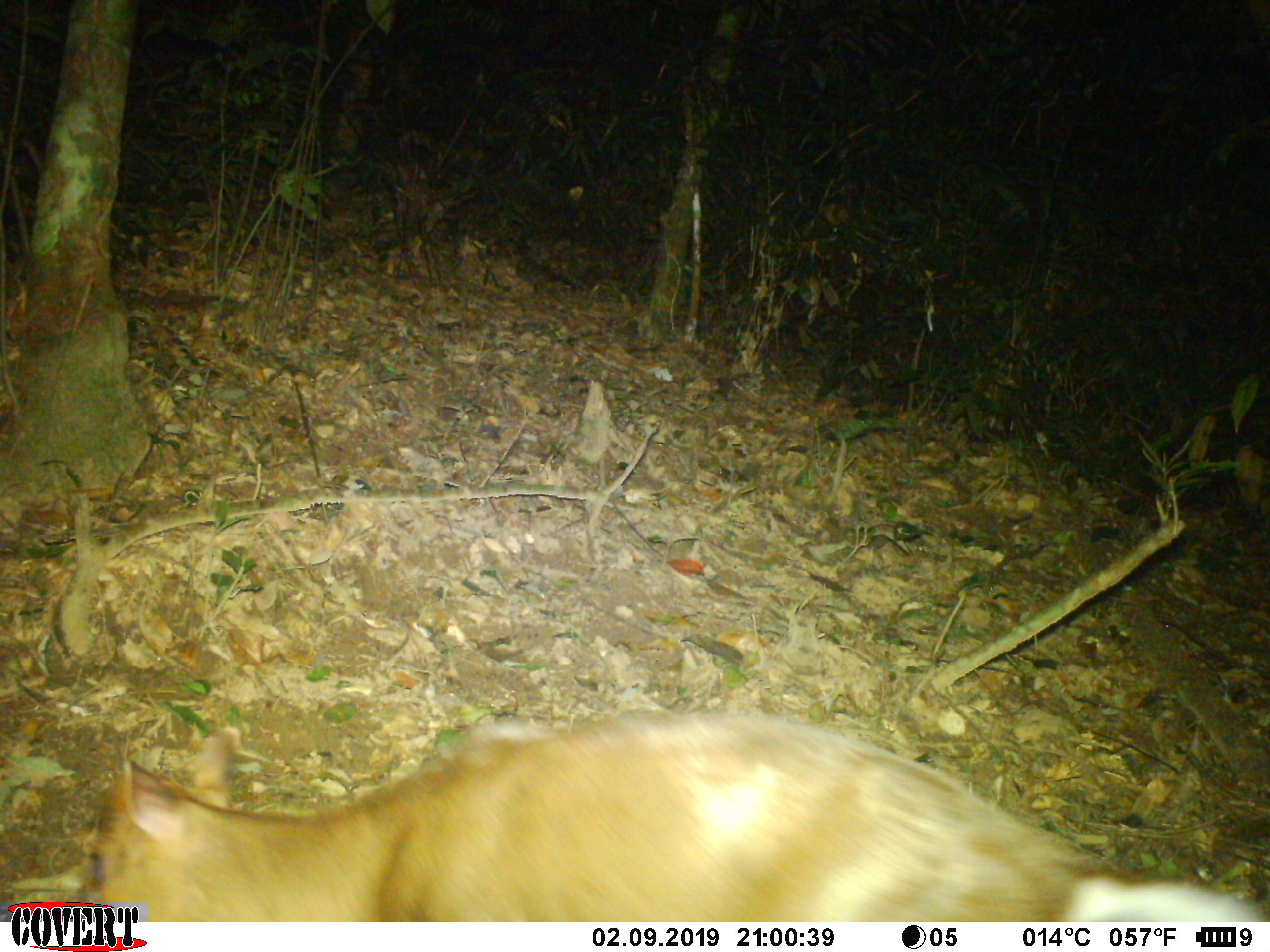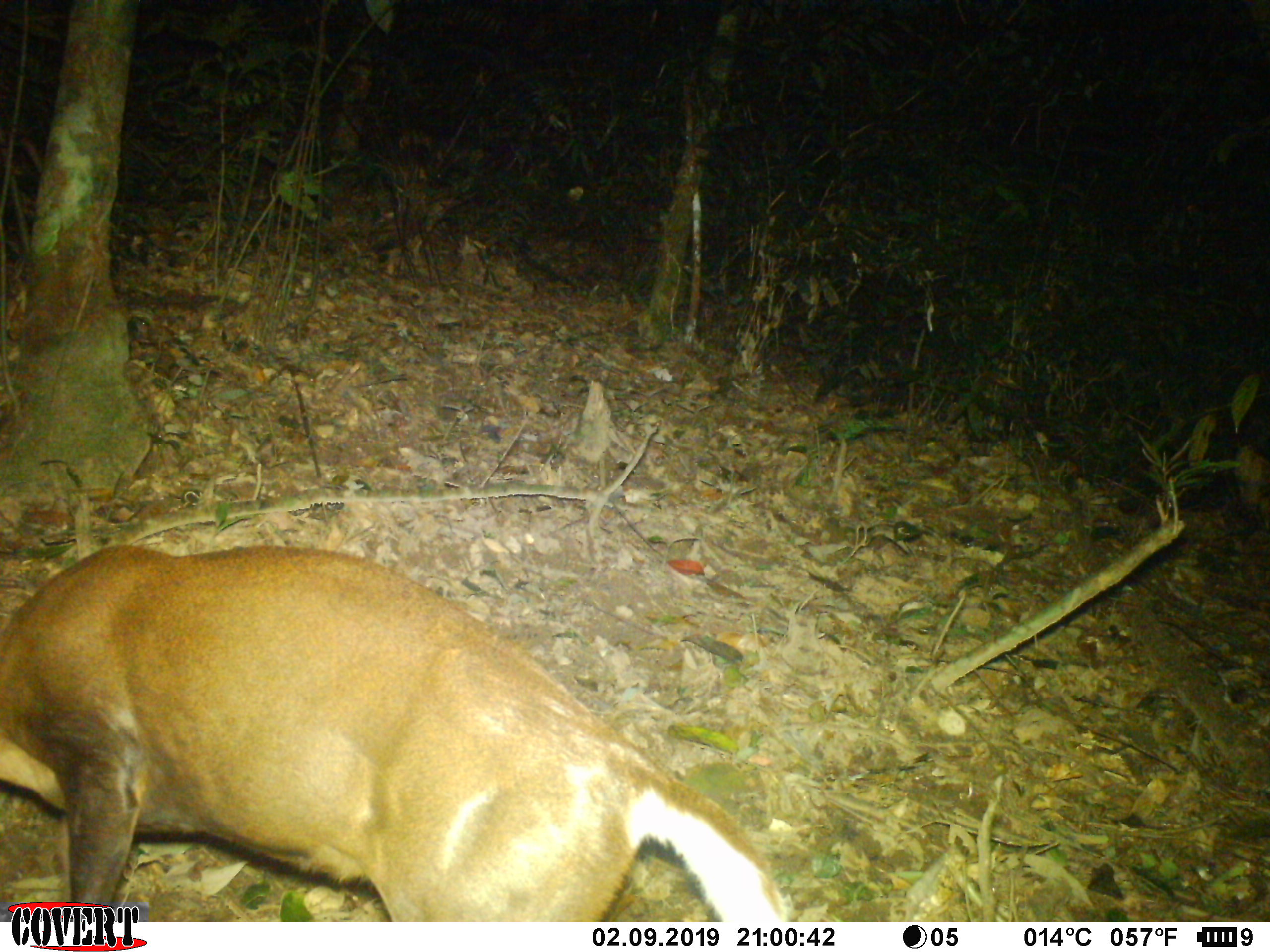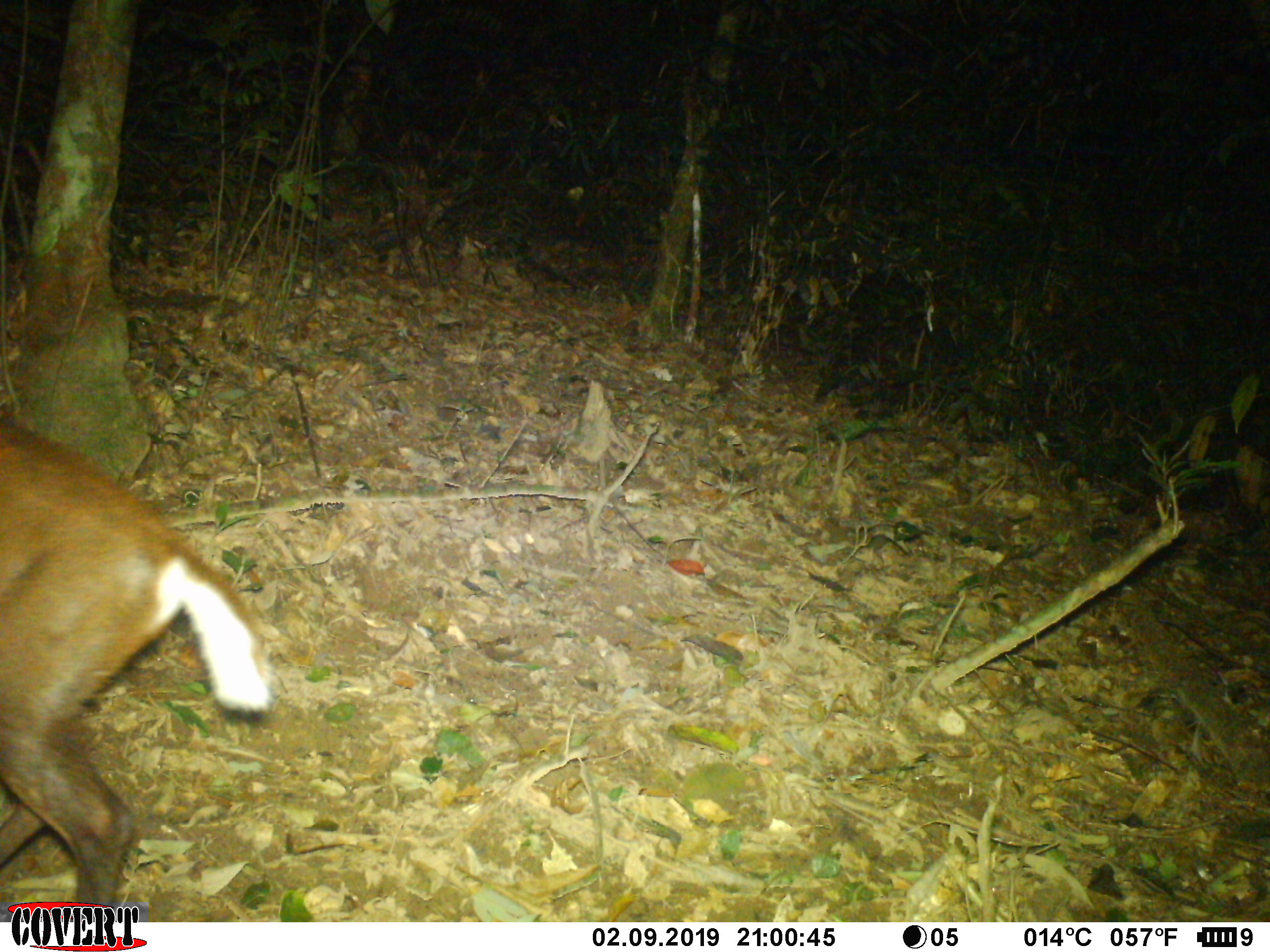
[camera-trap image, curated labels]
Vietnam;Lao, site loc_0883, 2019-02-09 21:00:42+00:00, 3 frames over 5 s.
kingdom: Animalia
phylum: Chordata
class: Mammalia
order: Artiodactyla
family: Cervidae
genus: Muntiacus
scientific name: Muntiacus rooseveltorum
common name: roosevelt's muntjac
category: roosevelts muntjac group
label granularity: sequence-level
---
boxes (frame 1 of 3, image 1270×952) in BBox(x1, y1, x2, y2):
roosevelts muntjac group: BBox(84, 708, 1267, 924)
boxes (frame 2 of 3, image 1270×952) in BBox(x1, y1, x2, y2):
roosevelts muntjac group: BBox(0, 542, 788, 923)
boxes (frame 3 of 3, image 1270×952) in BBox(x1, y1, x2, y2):
roosevelts muntjac group: BBox(0, 417, 278, 921)